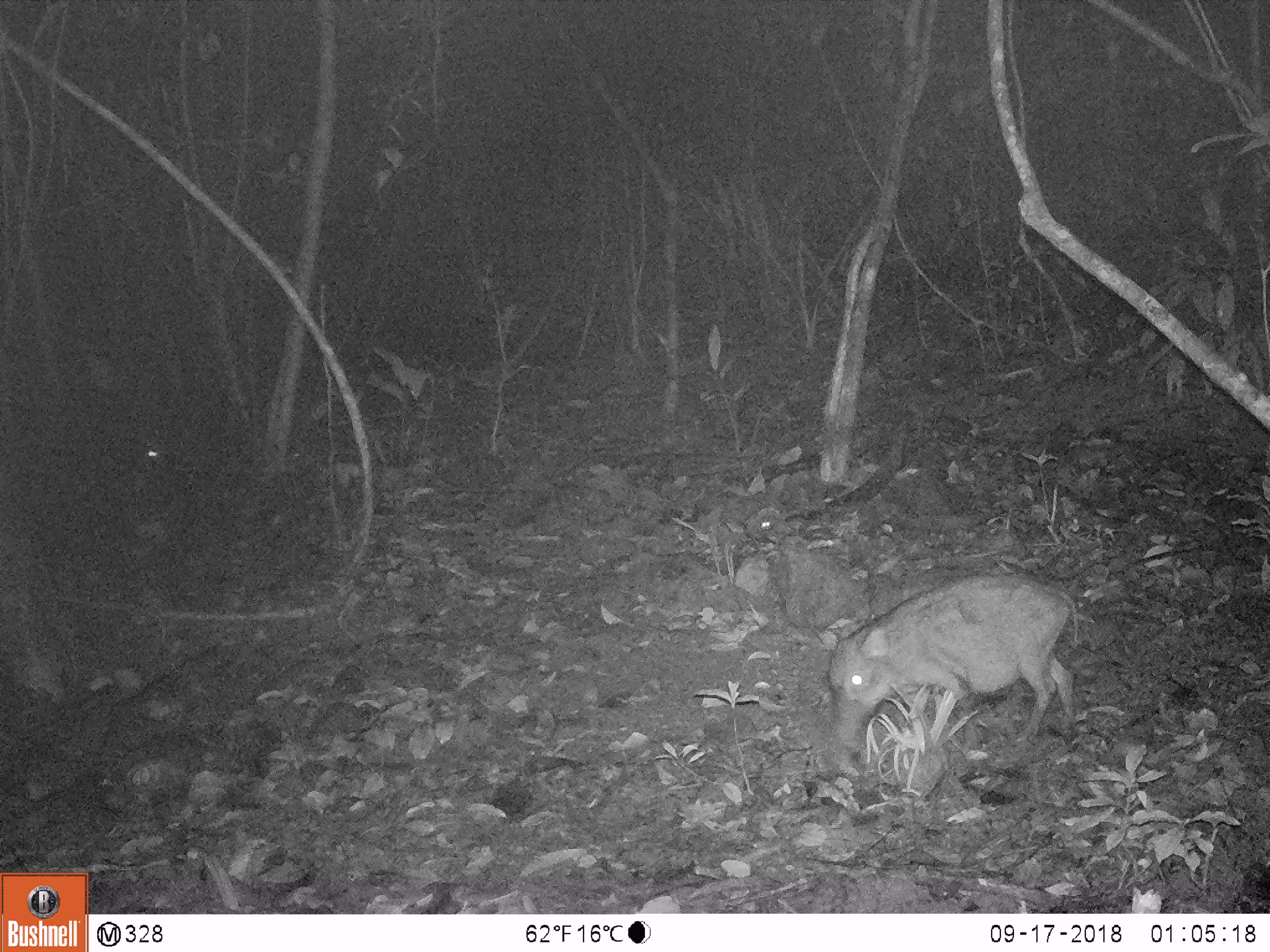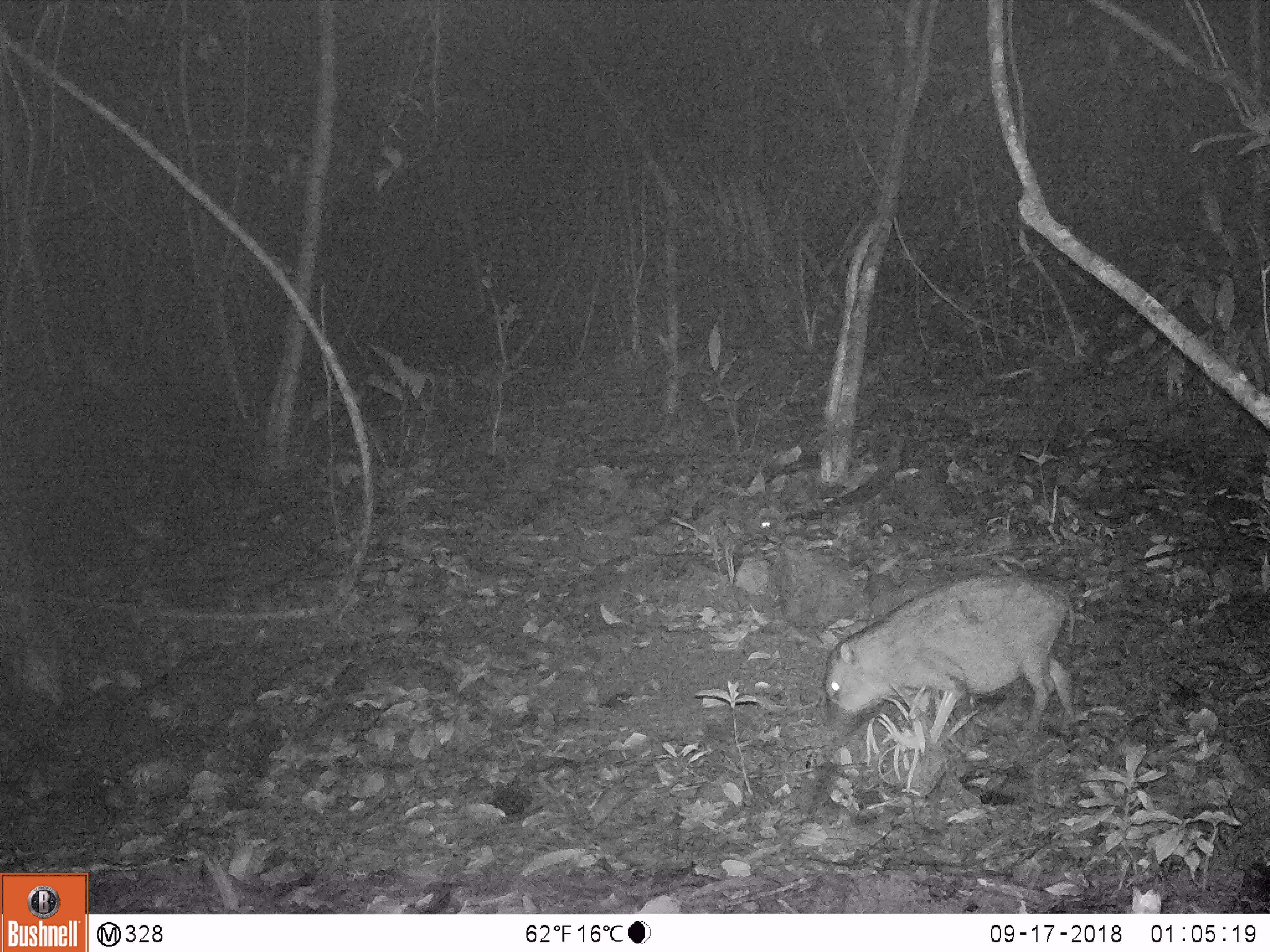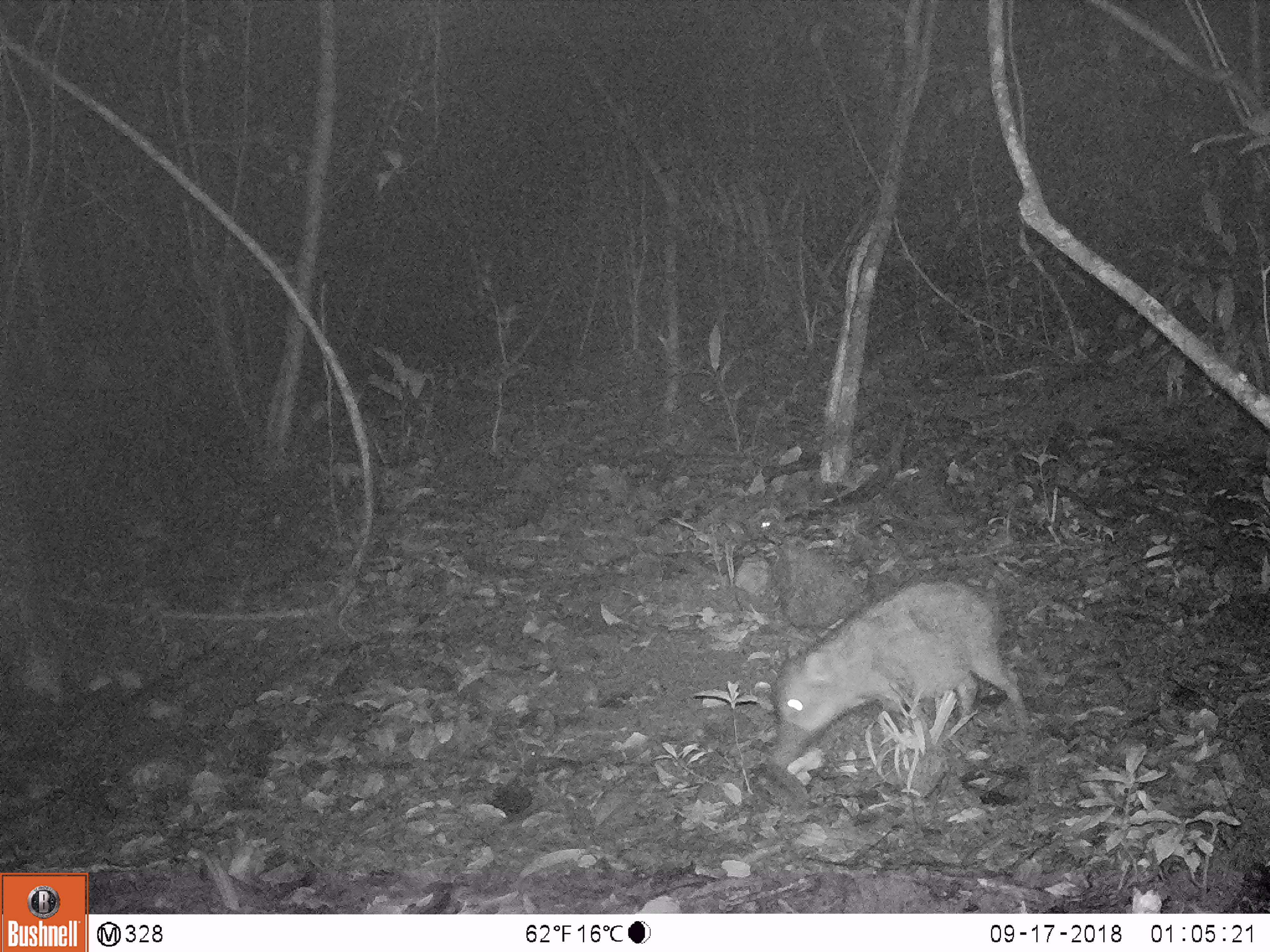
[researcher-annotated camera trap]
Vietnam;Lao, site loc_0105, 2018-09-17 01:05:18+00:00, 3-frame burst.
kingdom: Animalia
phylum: Chordata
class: Mammalia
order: Artiodactyla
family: Suidae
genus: Sus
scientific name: Sus scrofa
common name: eurasian wild pig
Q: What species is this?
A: Eurasian wild pig (Sus scrofa).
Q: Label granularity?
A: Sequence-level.